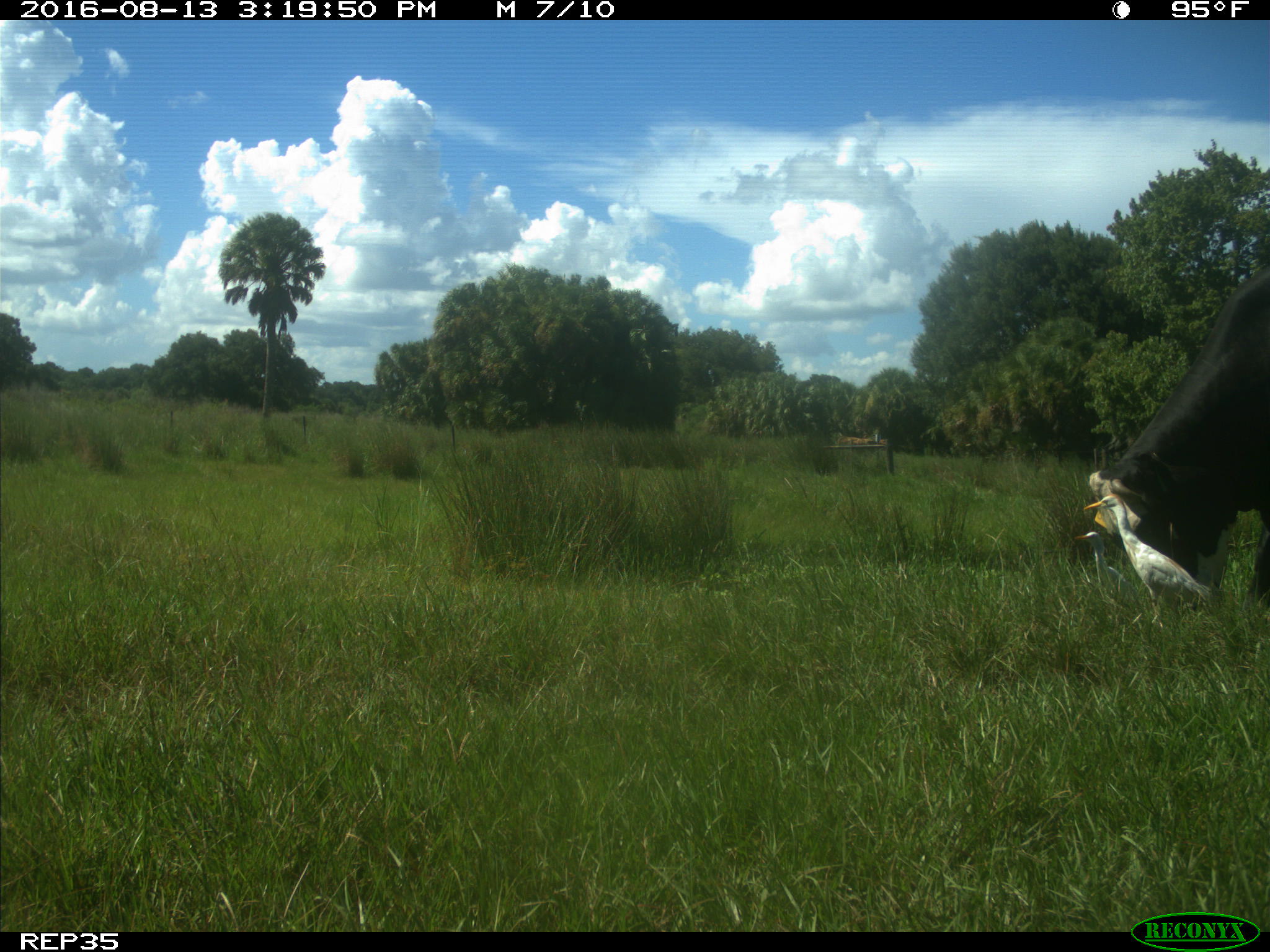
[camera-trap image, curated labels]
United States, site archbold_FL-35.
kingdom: Animalia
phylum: Chordata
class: Mammalia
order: Artiodactyla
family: Bovidae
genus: Bos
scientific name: Bos taurus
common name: domestic cow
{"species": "Bos taurus (domestic cow)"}